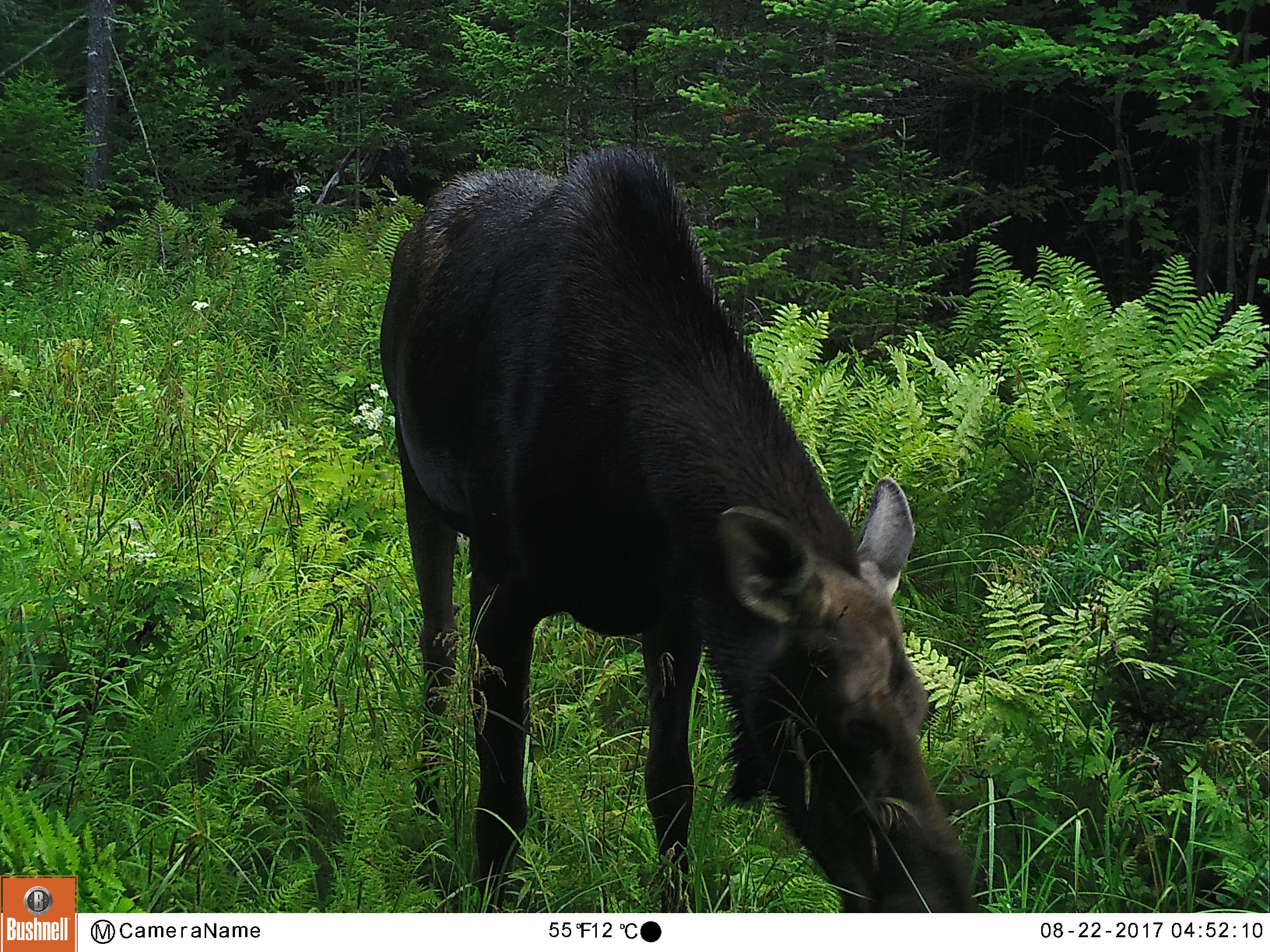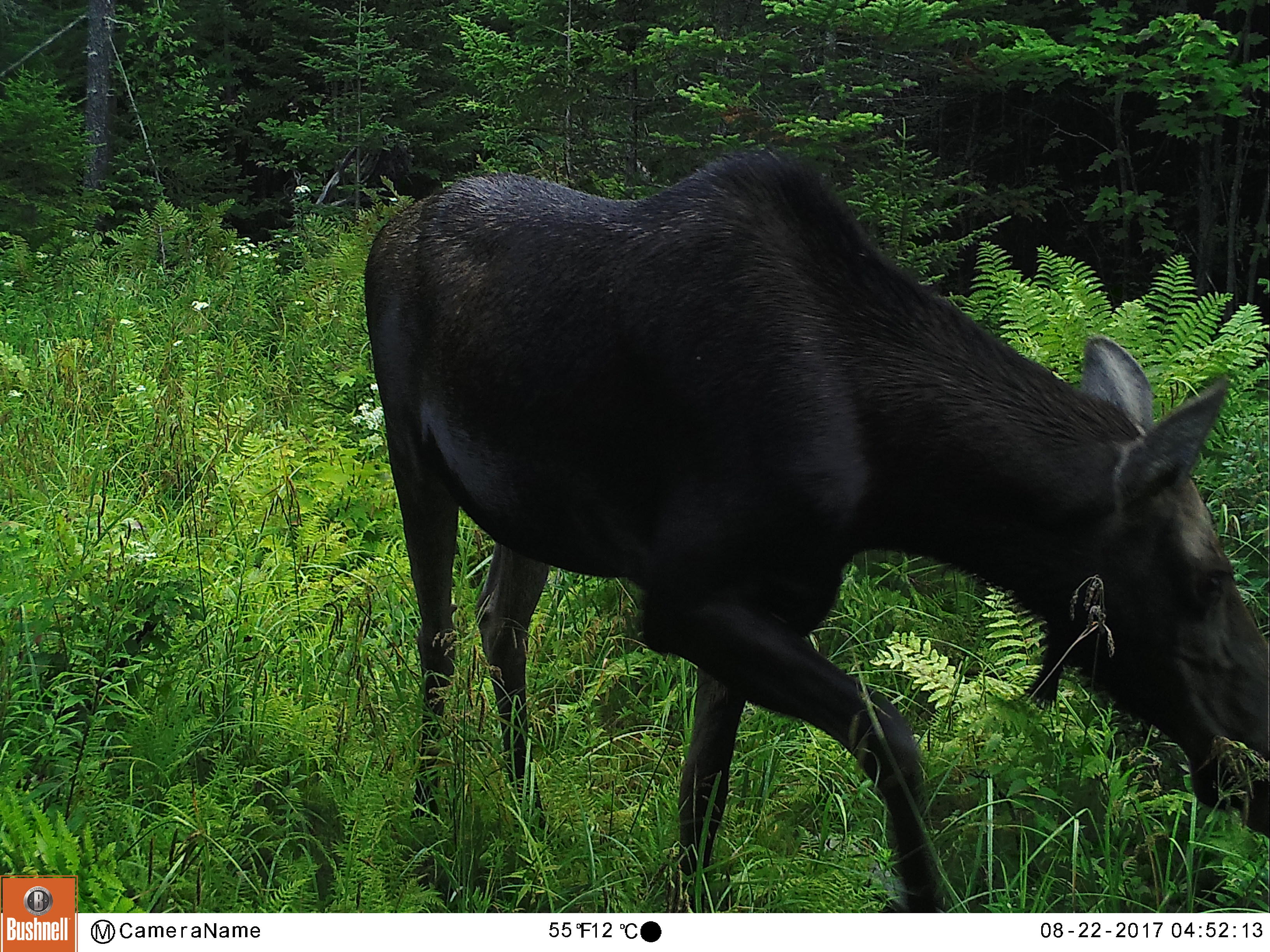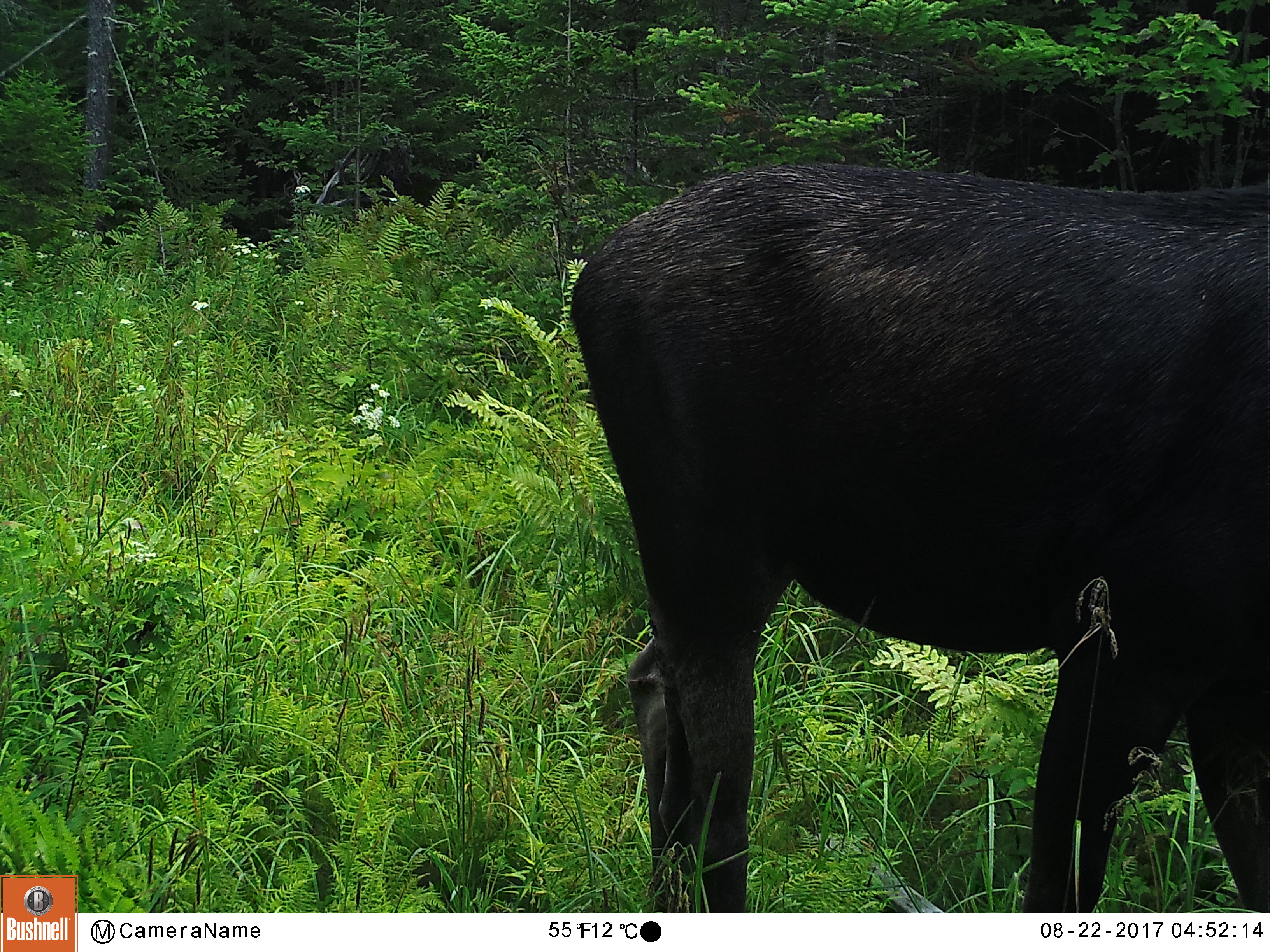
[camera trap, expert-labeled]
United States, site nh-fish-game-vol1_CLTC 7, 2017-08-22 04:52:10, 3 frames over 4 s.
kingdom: Animalia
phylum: Chordata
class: Mammalia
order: Artiodactyla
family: Cervidae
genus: Alces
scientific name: Alces alces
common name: moose